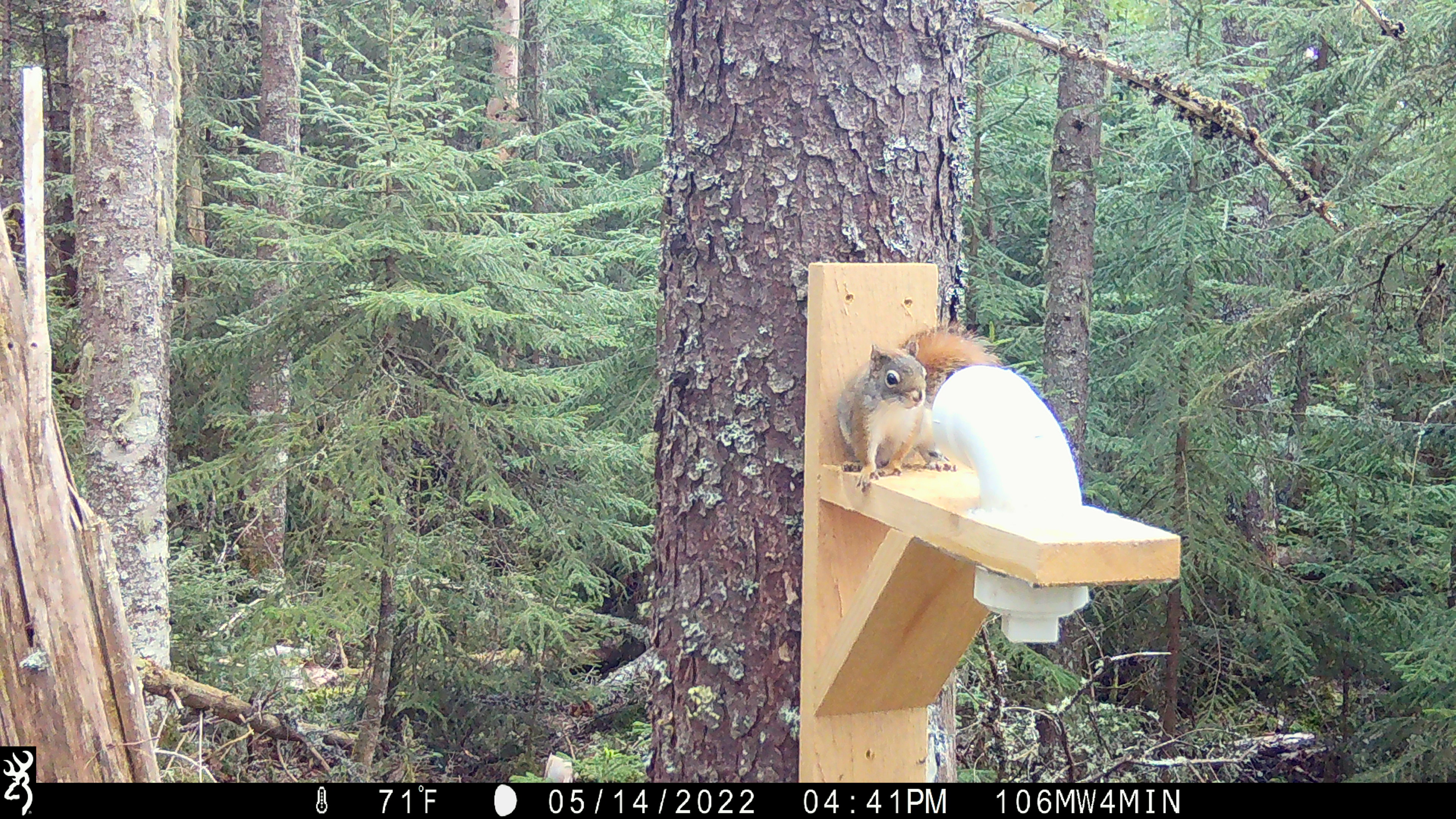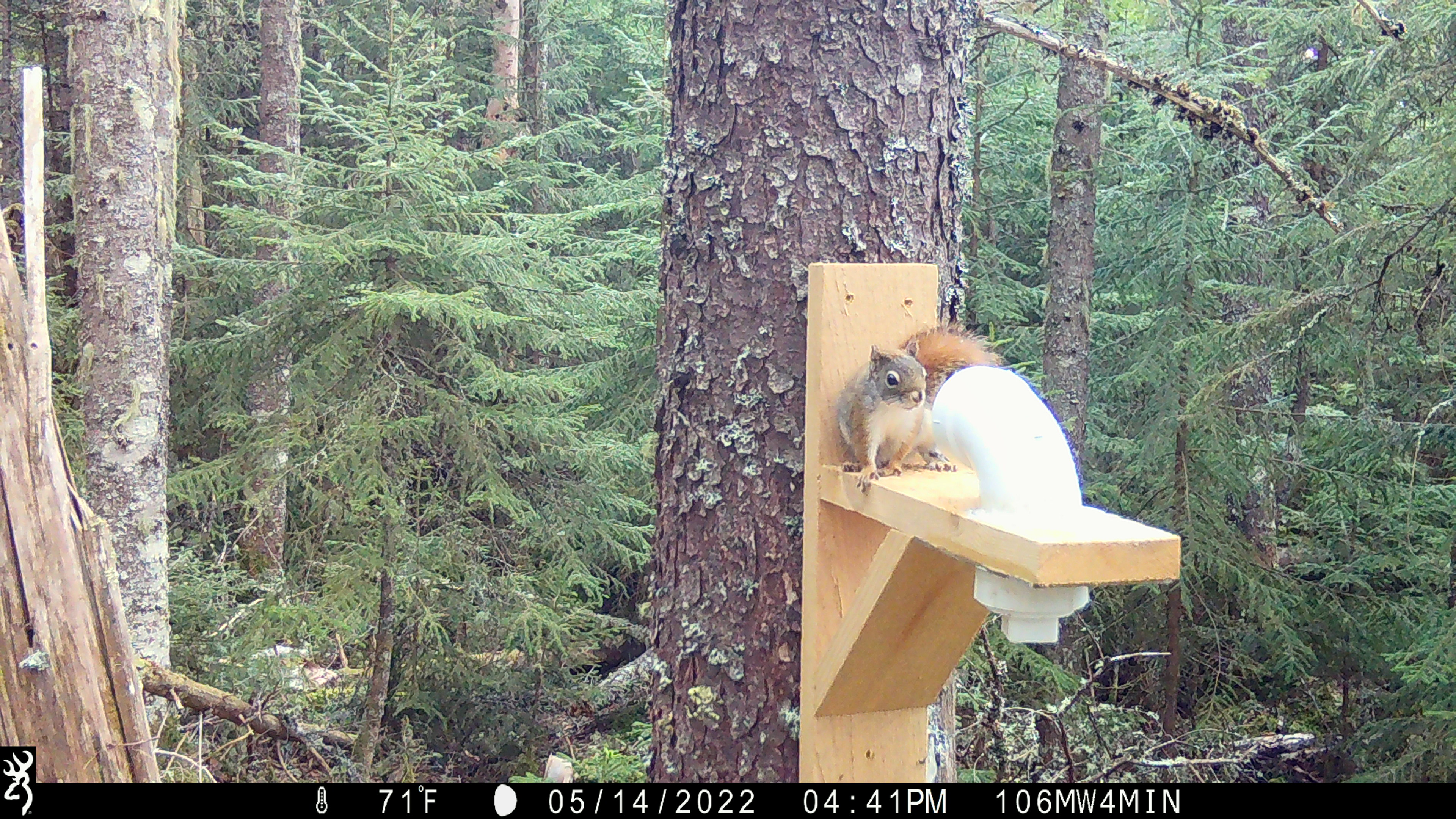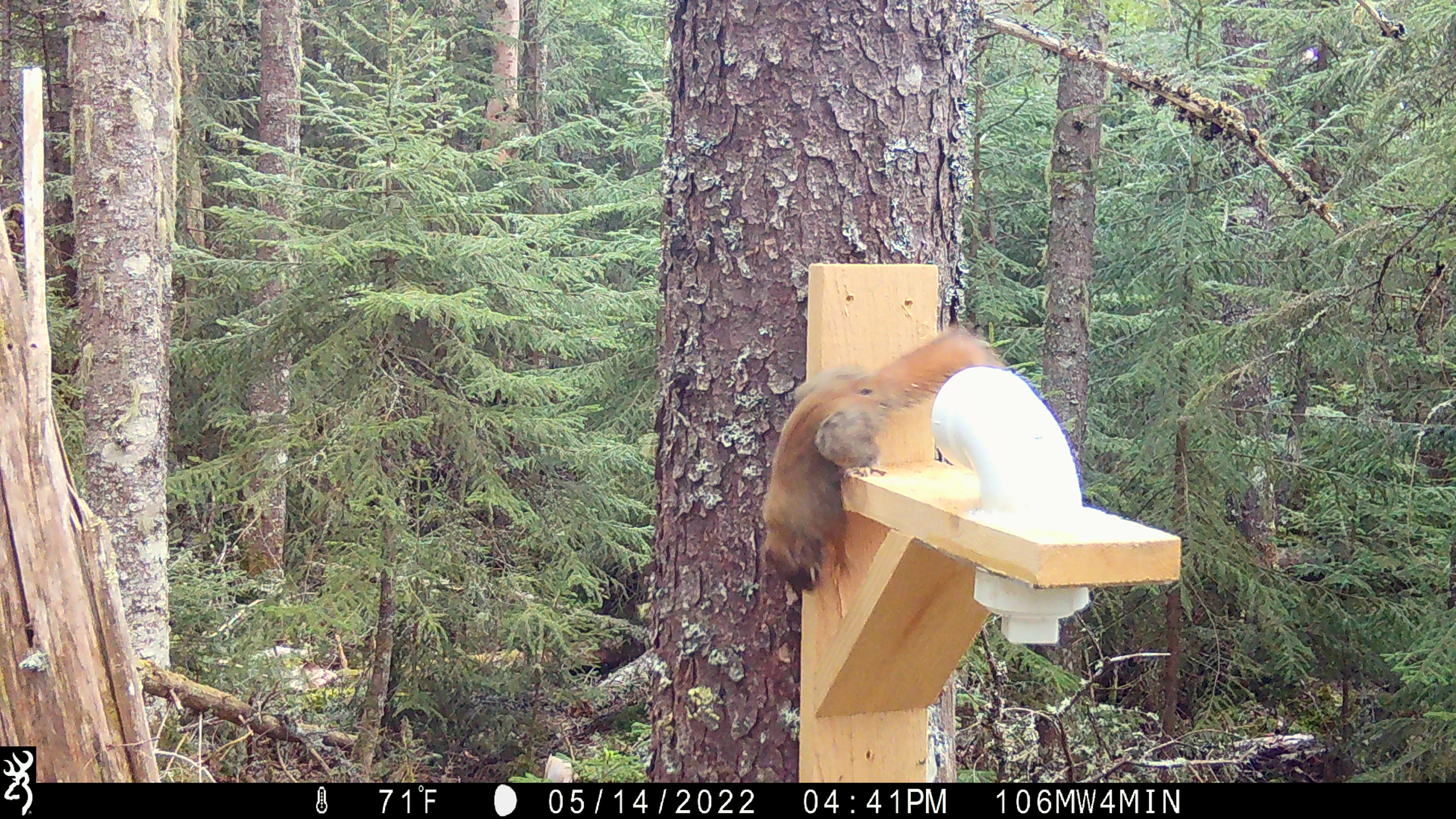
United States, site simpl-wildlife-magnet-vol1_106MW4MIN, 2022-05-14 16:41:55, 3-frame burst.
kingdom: Animalia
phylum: Chordata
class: Mammalia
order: Rodentia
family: Sciuridae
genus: Tamiasciurus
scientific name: Tamiasciurus hudsonicus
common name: red squirrel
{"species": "red squirrel (Tamiasciurus hudsonicus)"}